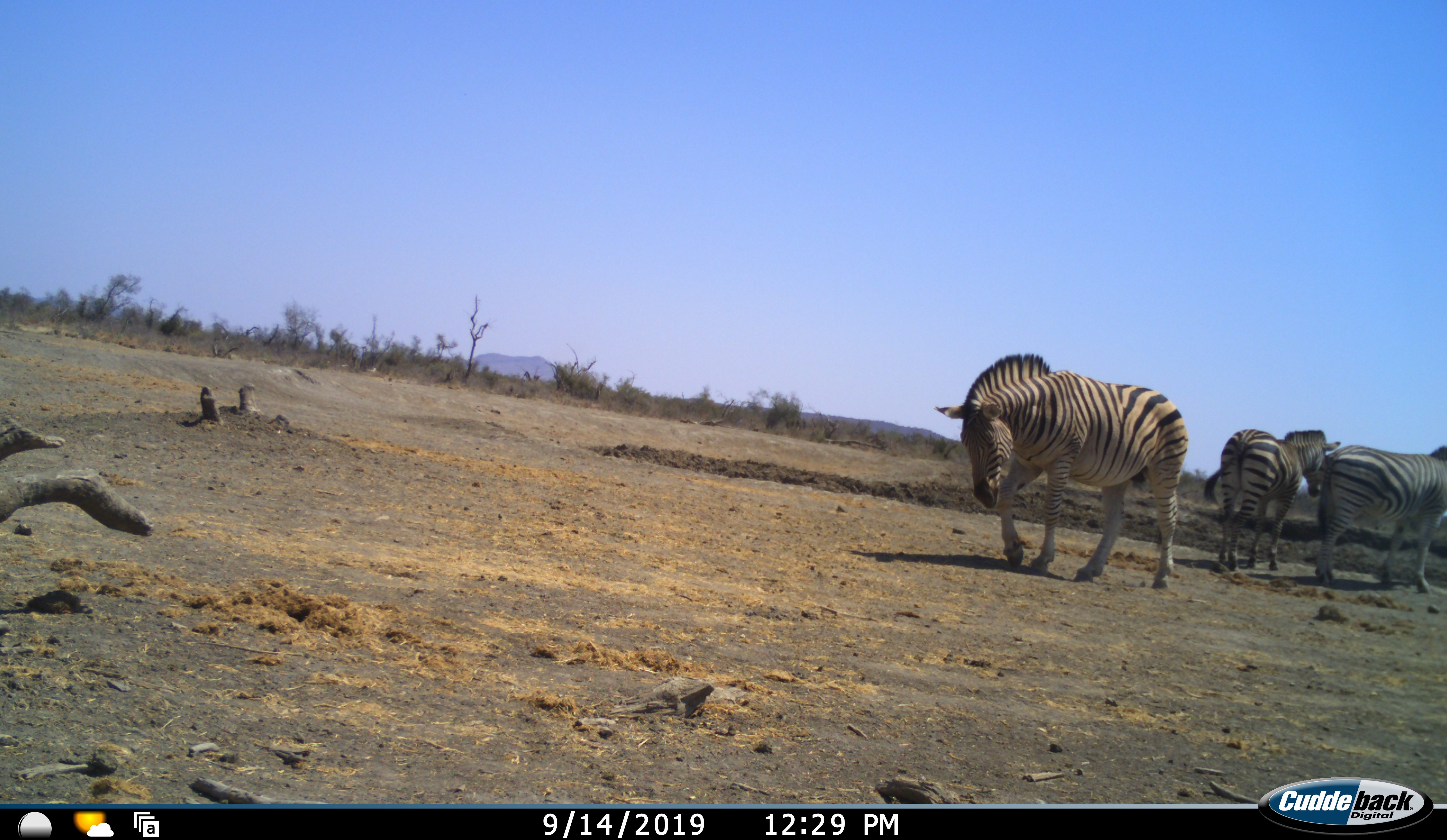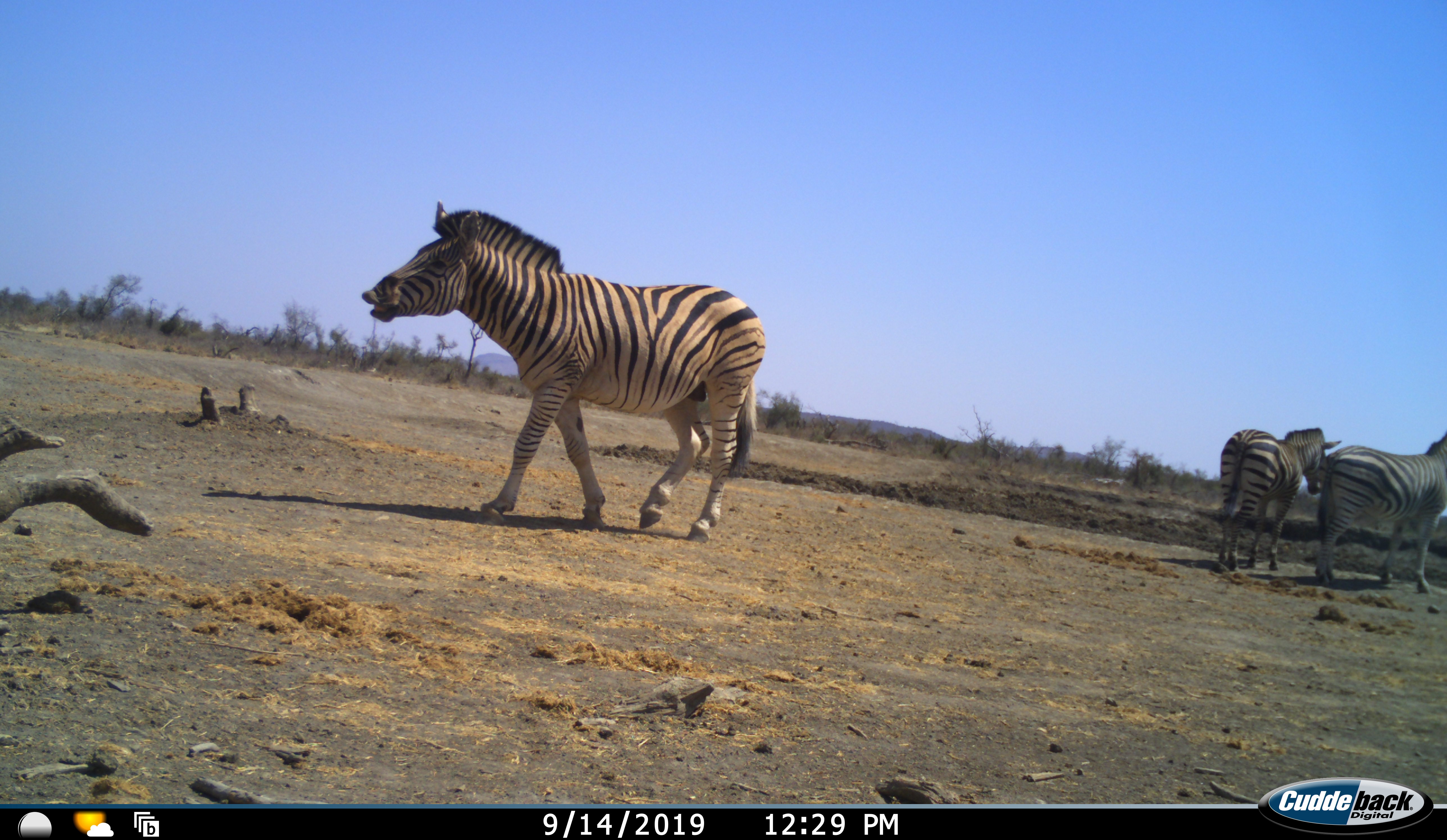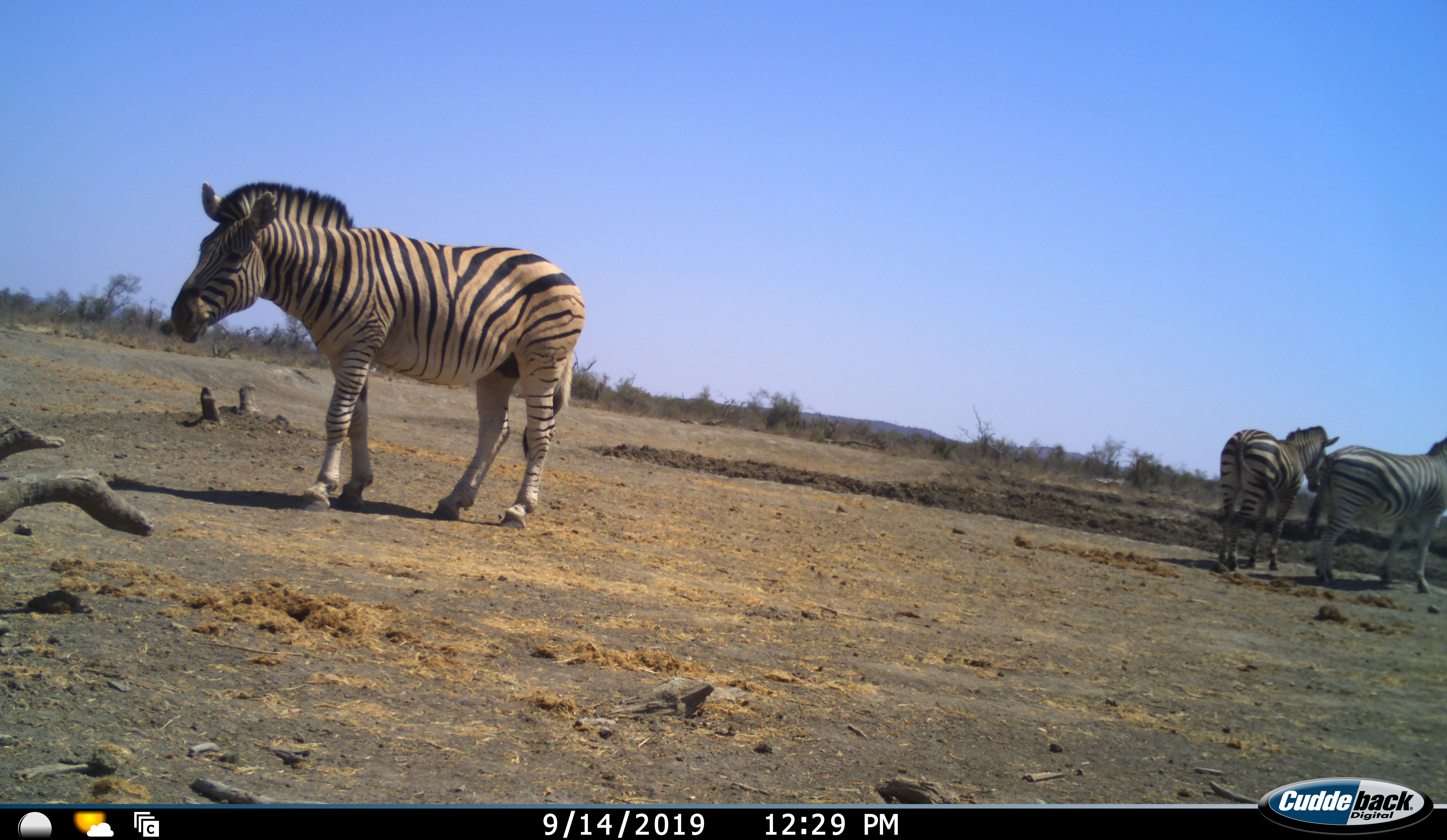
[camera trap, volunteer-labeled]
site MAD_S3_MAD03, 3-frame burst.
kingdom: Animalia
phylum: Chordata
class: Mammalia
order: Perissodactyla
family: Equidae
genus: Equus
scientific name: Equus quagga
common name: plains zebra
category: zebraplains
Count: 3.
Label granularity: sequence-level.